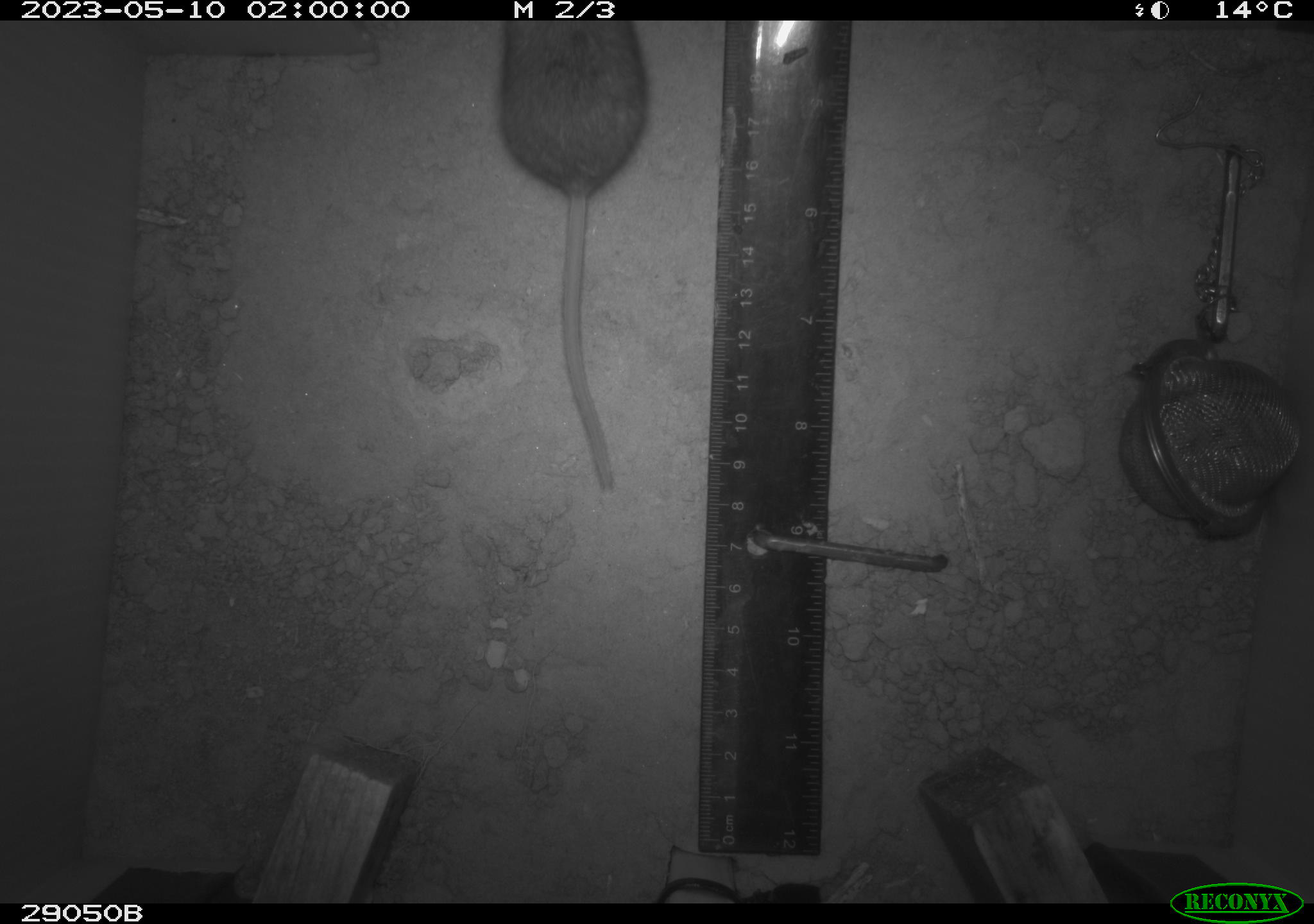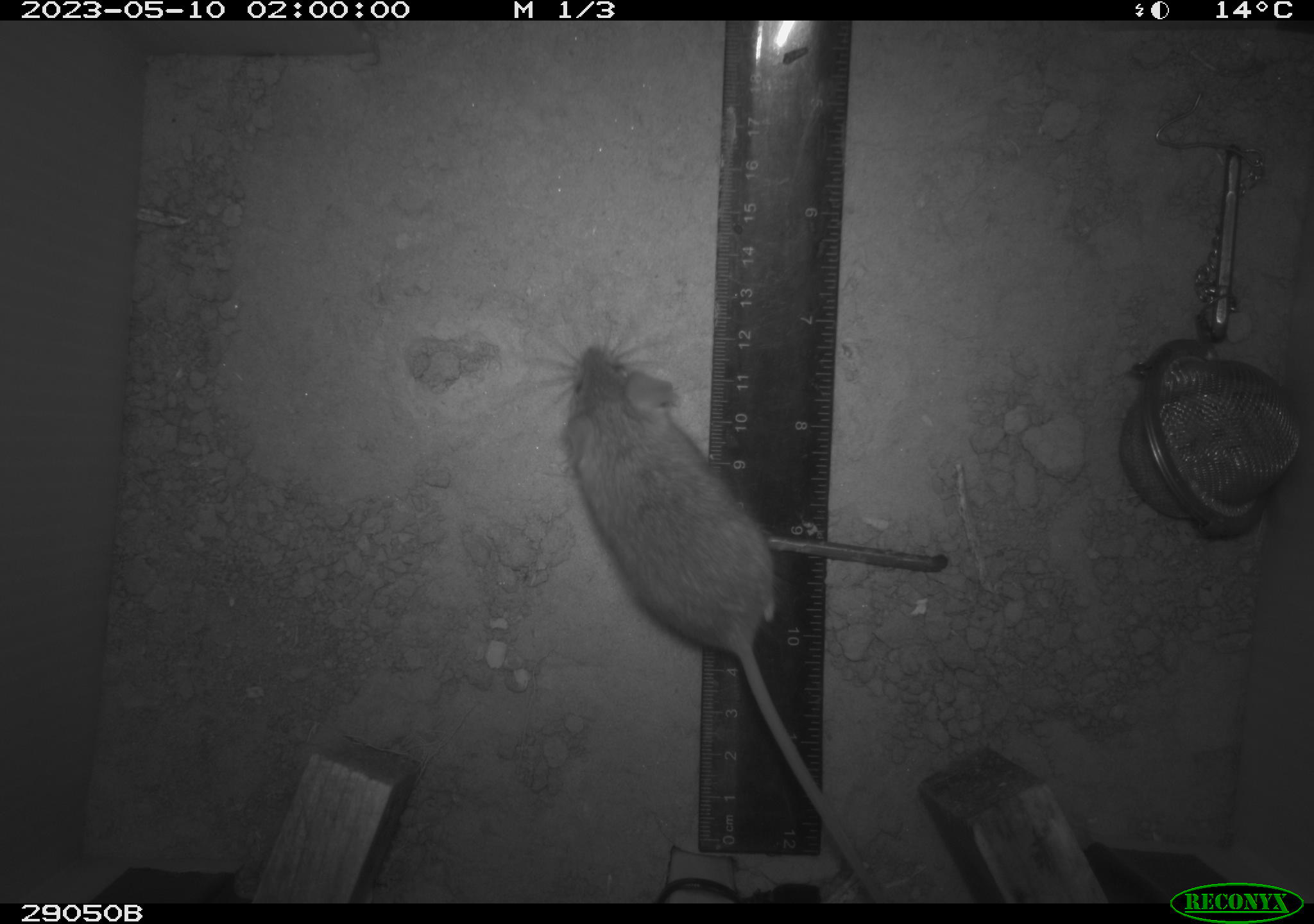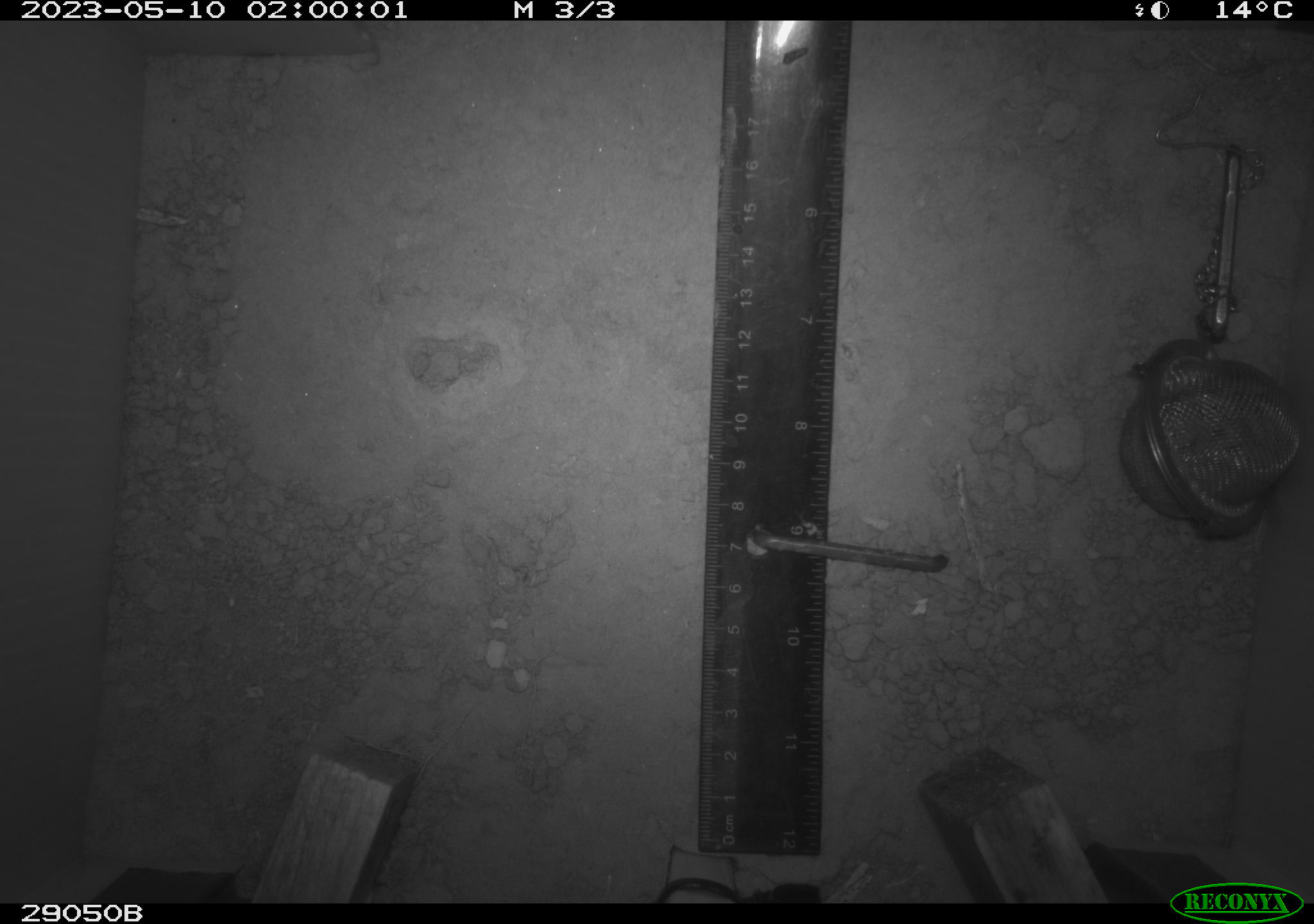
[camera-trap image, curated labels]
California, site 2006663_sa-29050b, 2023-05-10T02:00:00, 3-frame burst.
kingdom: Animalia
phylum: Chordata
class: Mammalia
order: Rodentia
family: Cricetidae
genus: Peromyscus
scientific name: Peromyscus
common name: deer mice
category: peromyscus species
Peromyscus species (deer mice) (Peromyscus).